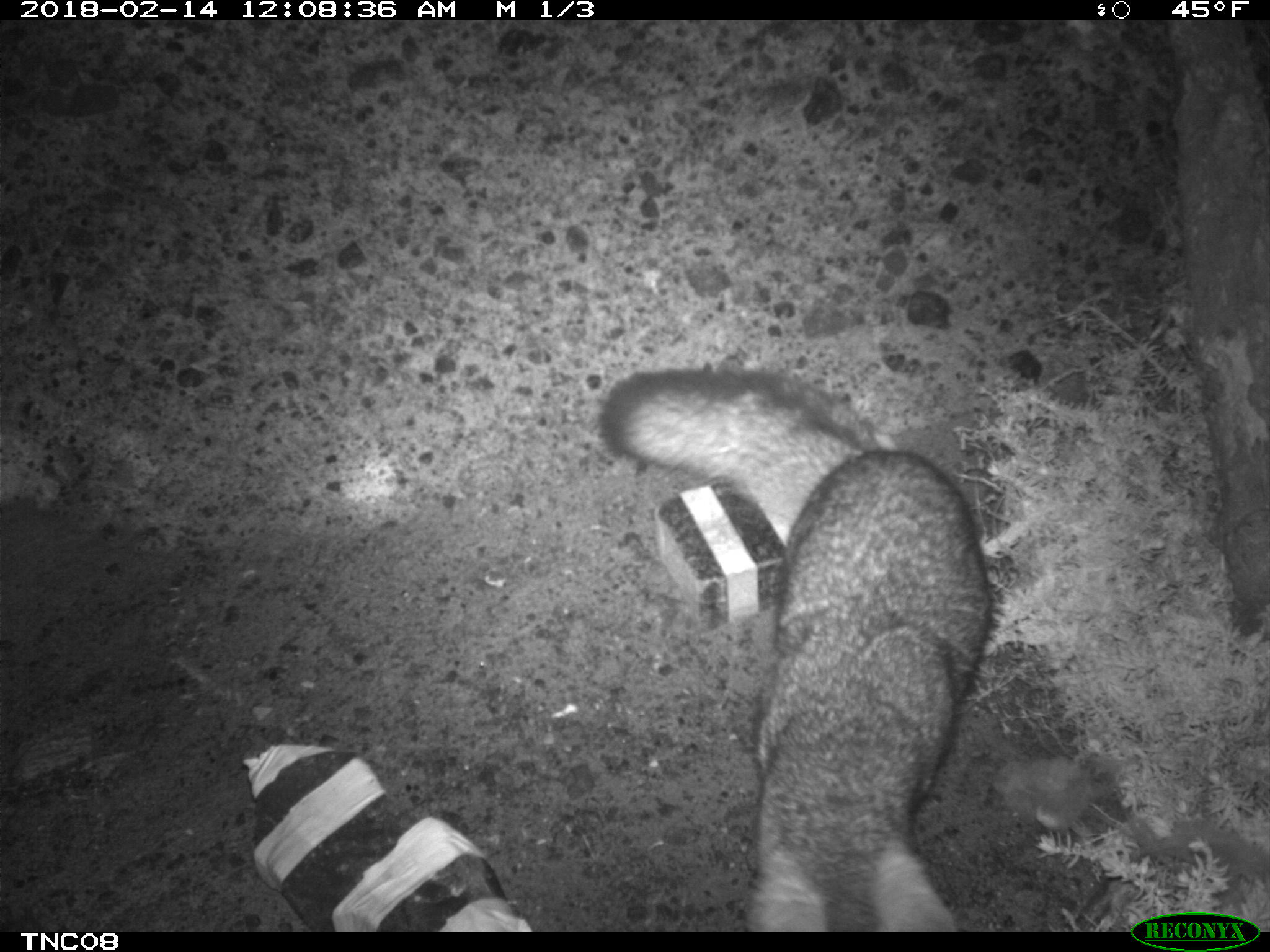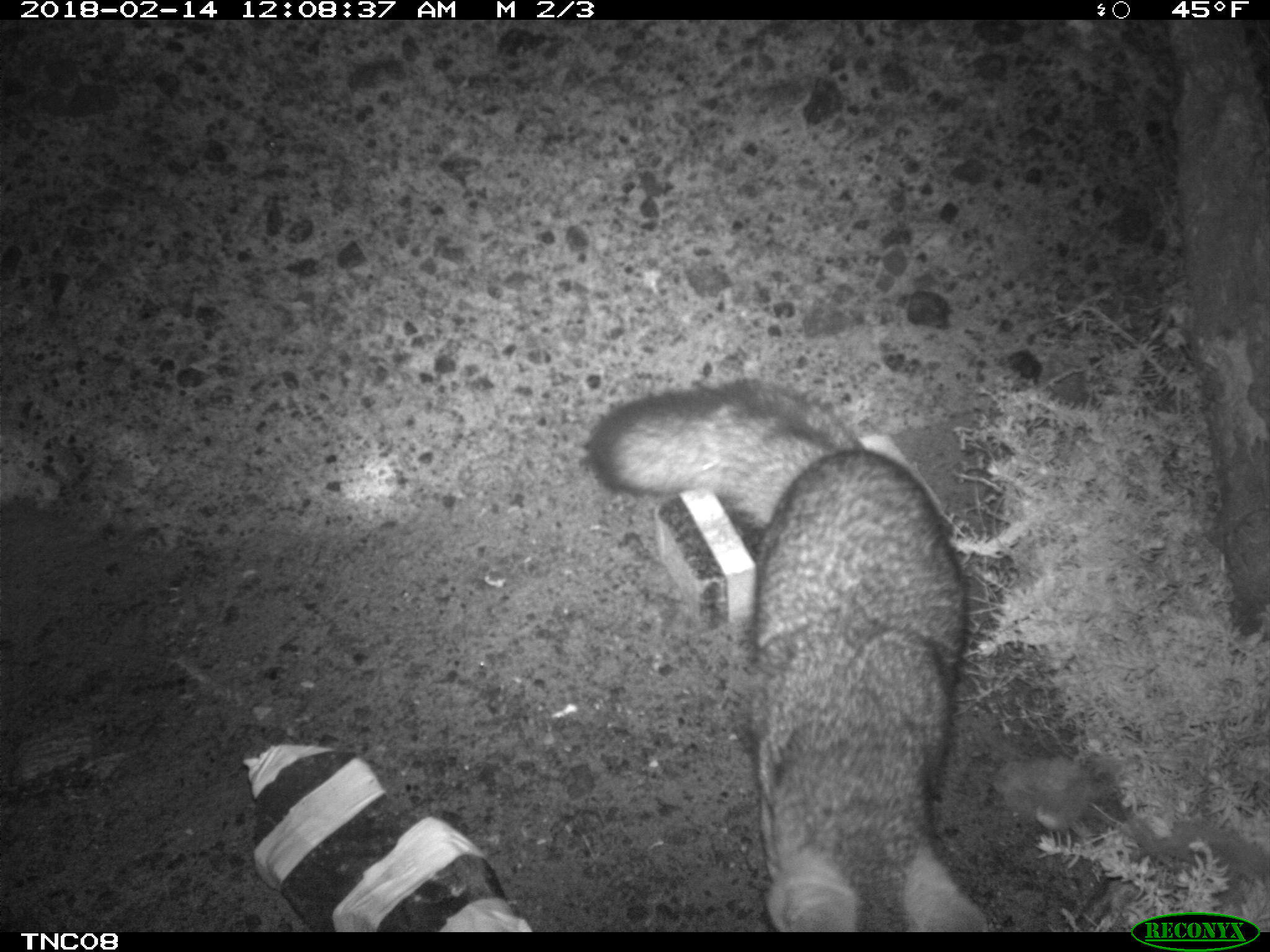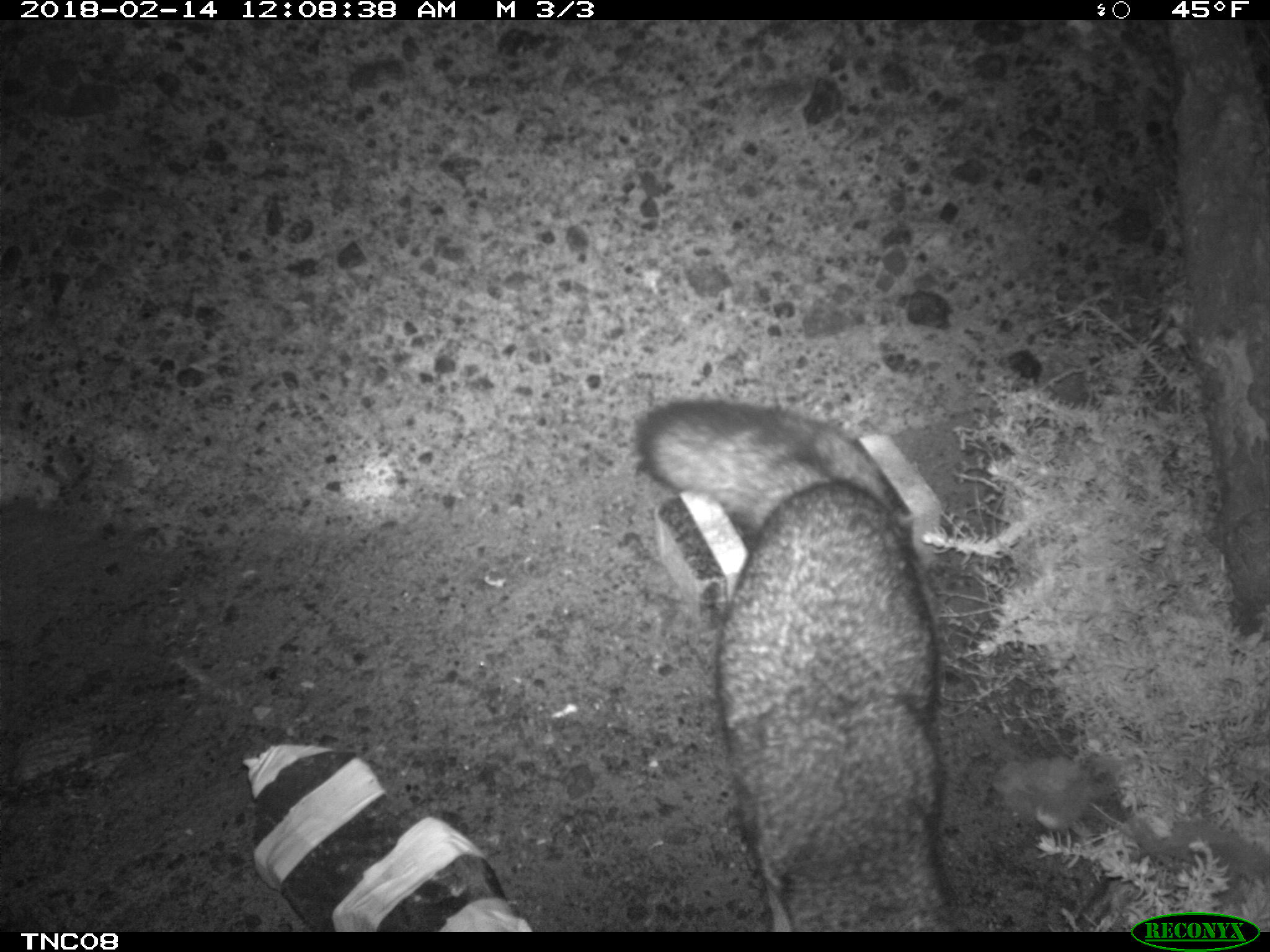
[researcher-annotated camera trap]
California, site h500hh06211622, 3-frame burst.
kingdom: Animalia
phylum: Chordata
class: Mammalia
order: Carnivora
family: Canidae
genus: Urocyon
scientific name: Urocyon littoralis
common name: island fox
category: fox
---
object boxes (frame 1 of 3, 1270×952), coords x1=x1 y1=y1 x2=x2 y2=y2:
fox: x1=601 y1=366 x2=990 y2=932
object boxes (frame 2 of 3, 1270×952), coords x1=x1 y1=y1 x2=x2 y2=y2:
fox: x1=588 y1=385 x2=989 y2=932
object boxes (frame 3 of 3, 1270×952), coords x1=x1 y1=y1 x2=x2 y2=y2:
fox: x1=636 y1=399 x2=959 y2=932